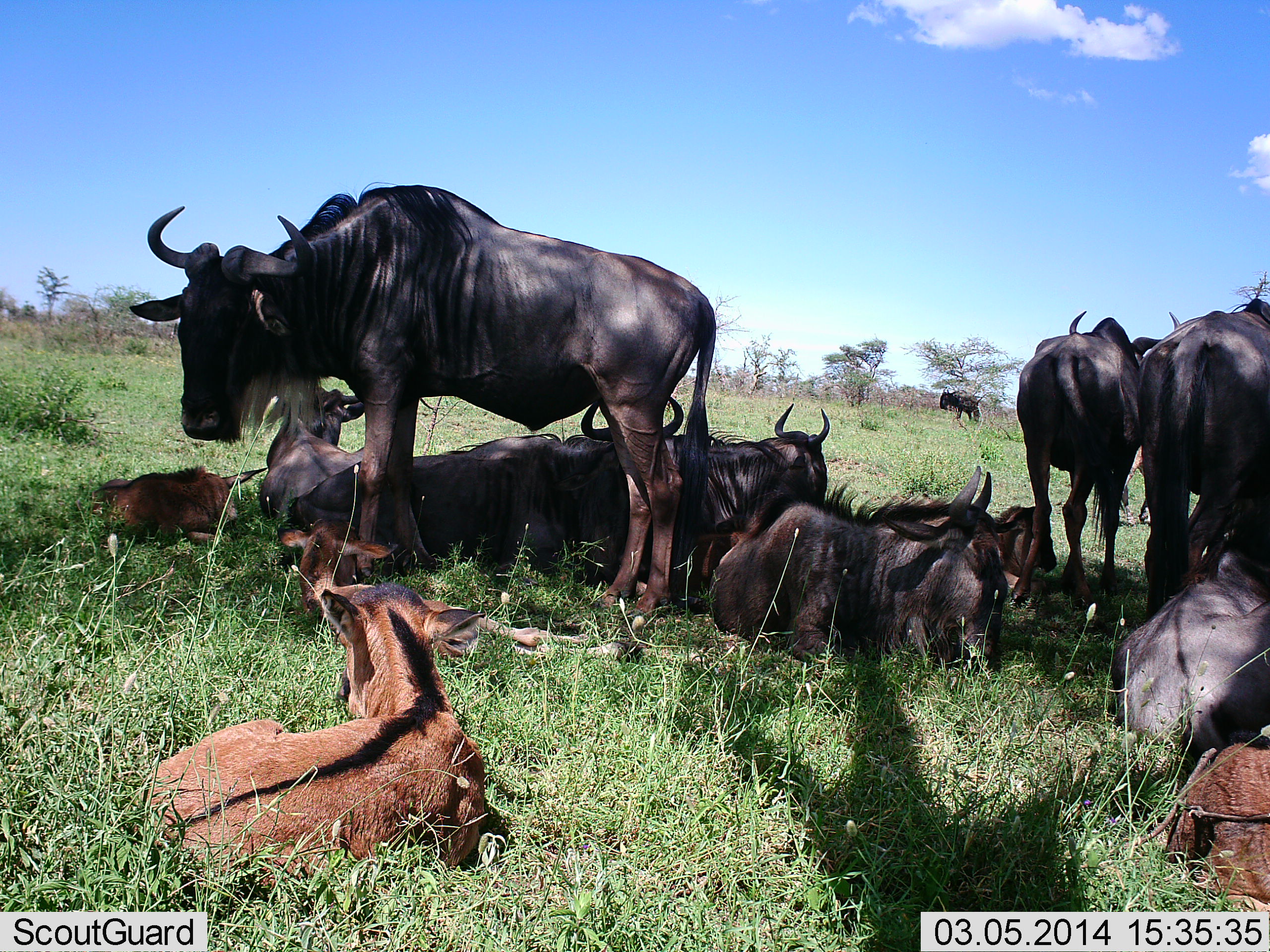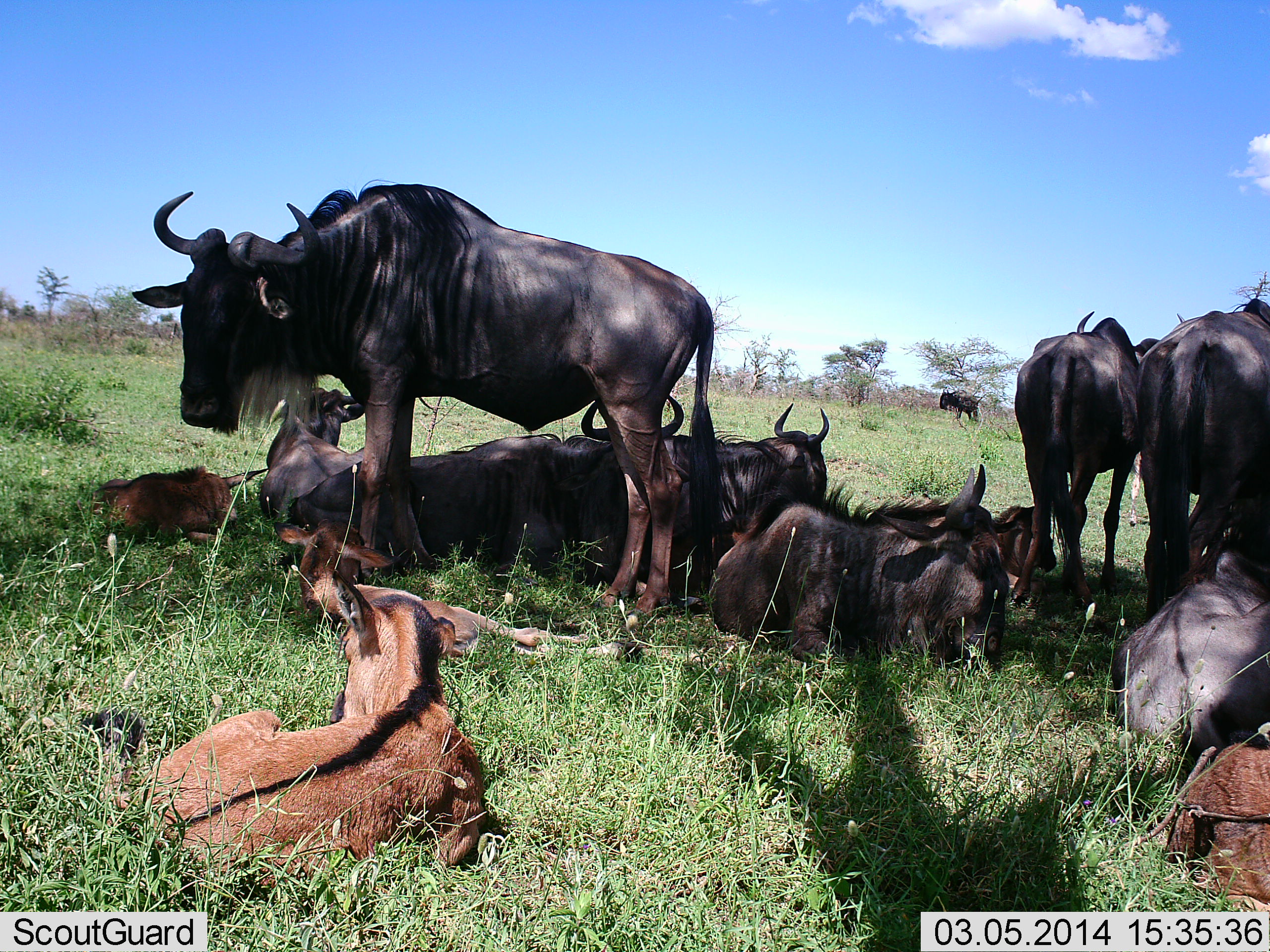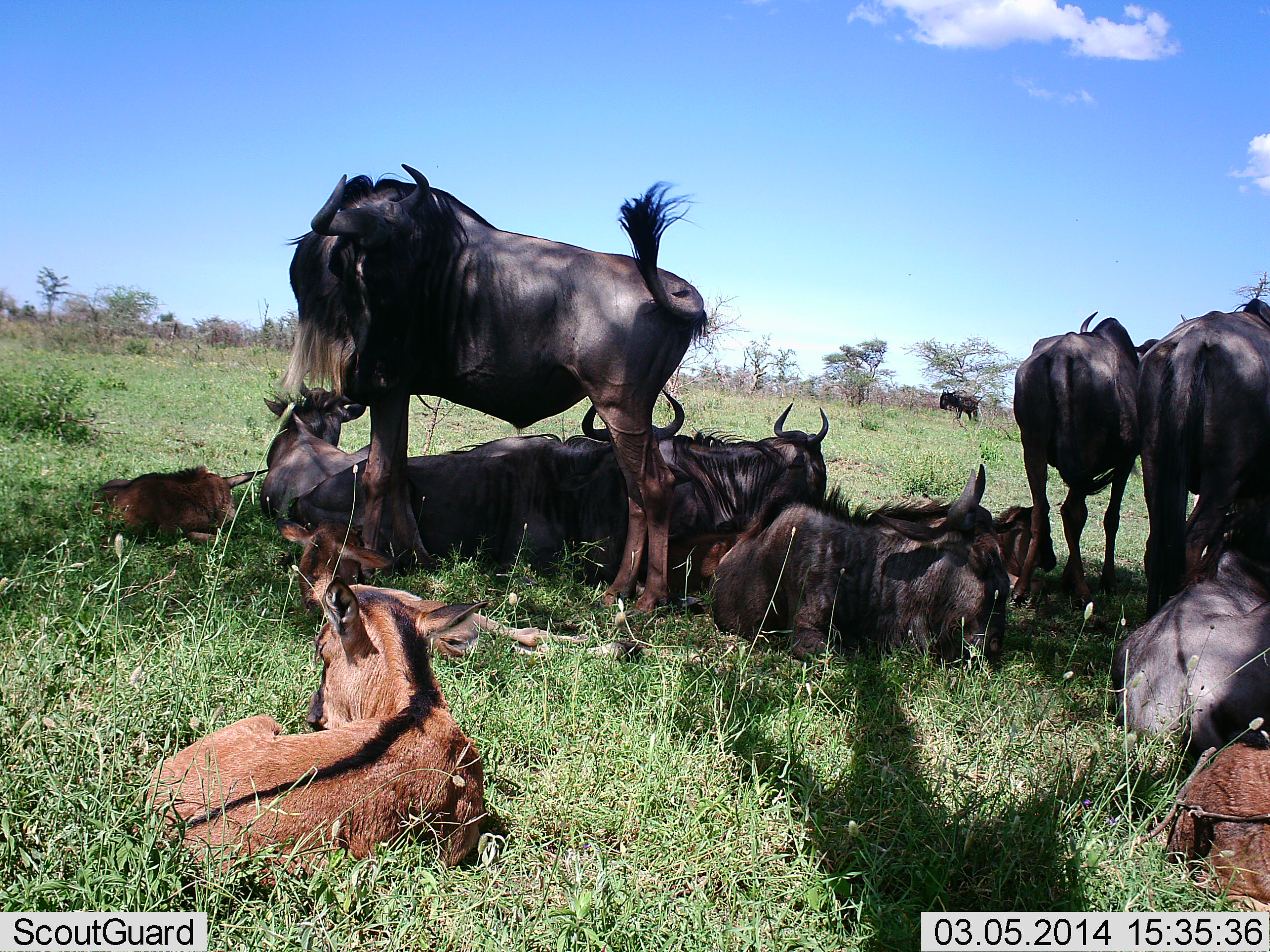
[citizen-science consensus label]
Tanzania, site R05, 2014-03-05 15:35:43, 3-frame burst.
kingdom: Animalia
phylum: Chordata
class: Mammalia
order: Artiodactyla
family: Bovidae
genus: Connochaetes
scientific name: Connochaetes taurinus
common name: blue wildebeest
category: wildebeest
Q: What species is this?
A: Wildebeest (blue wildebeest) (Connochaetes taurinus).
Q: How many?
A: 11-50.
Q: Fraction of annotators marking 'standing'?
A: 100%.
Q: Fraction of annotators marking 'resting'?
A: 100%.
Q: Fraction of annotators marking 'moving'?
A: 9%.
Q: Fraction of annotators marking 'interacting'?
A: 9%.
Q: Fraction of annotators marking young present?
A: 64%.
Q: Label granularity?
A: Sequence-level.